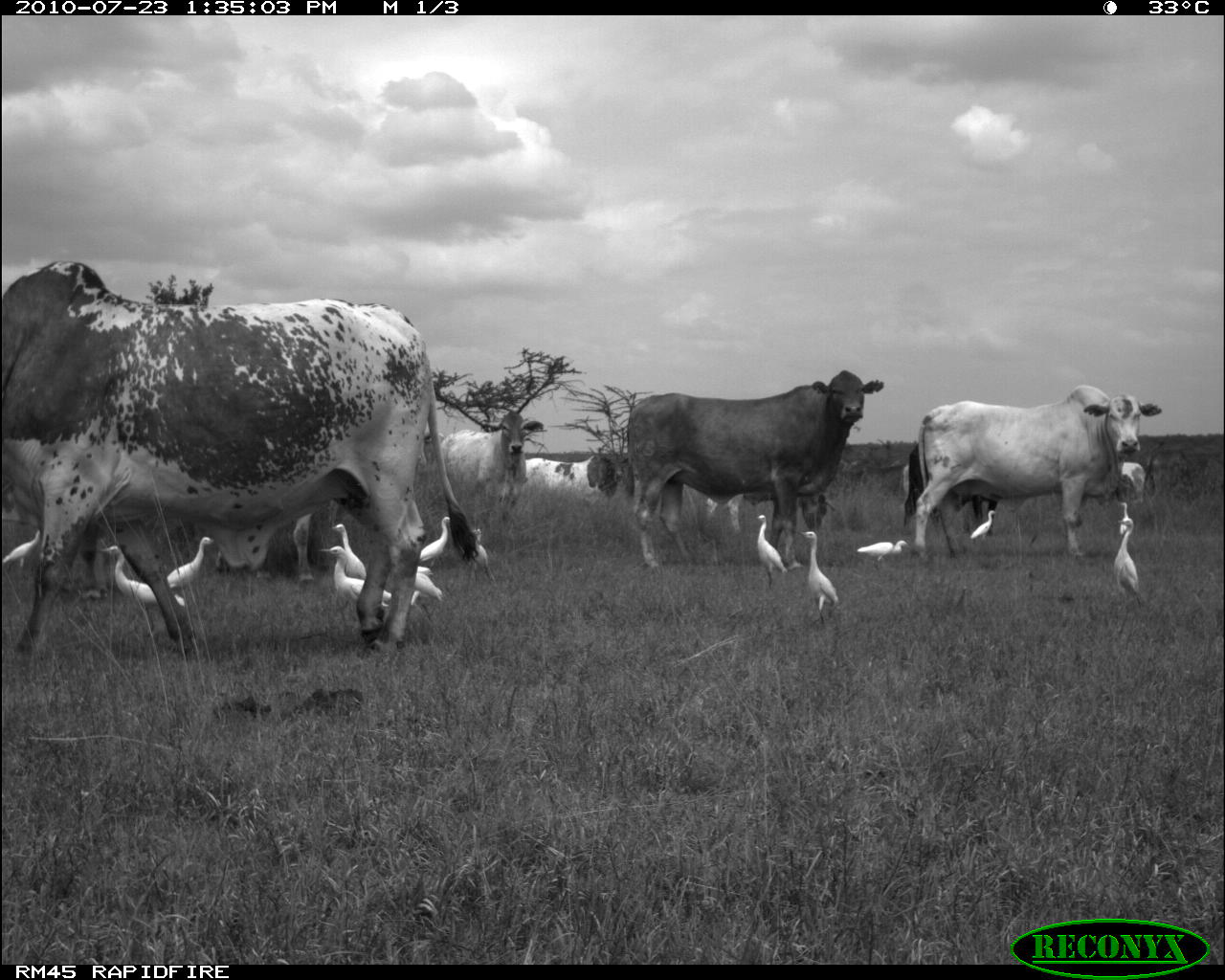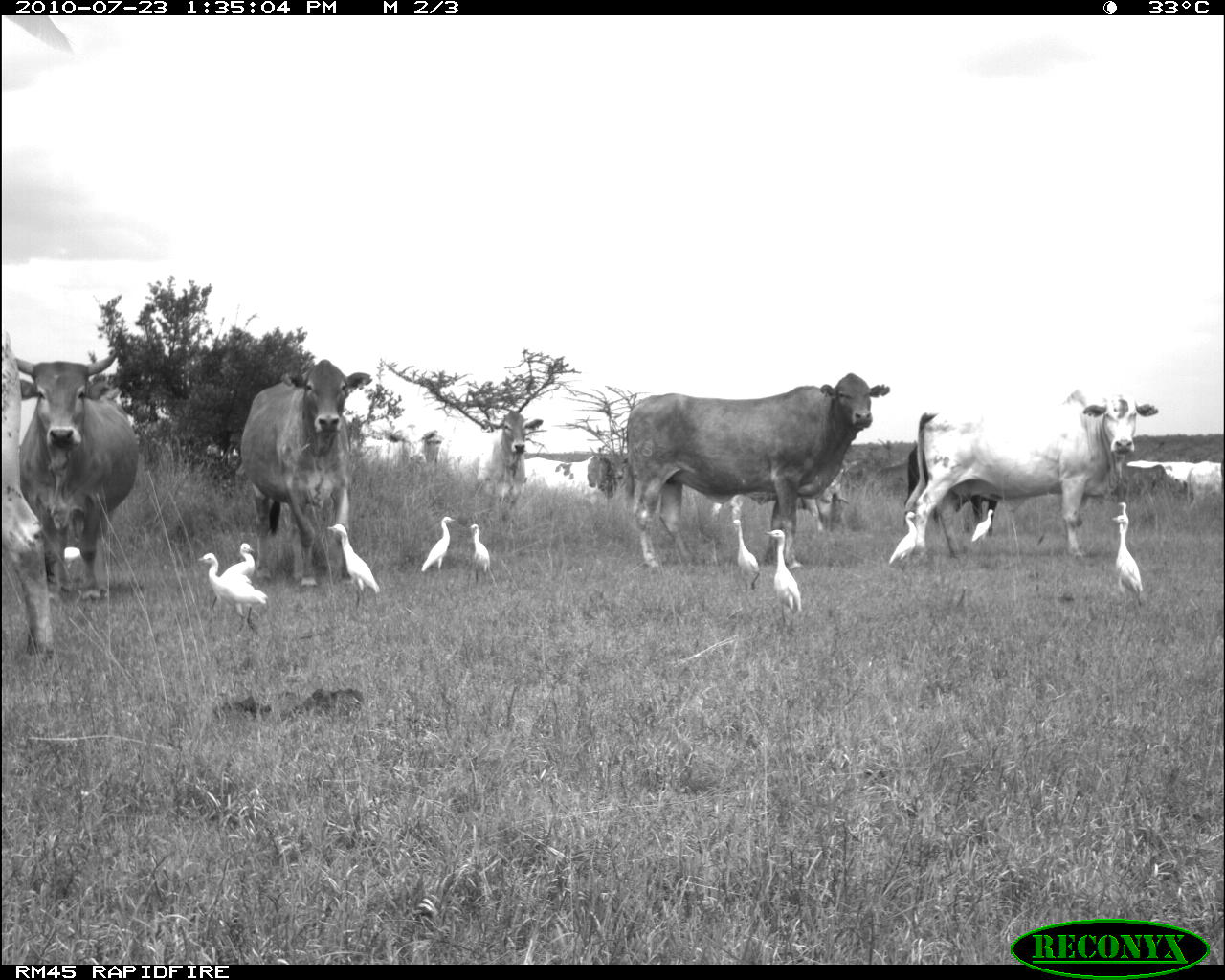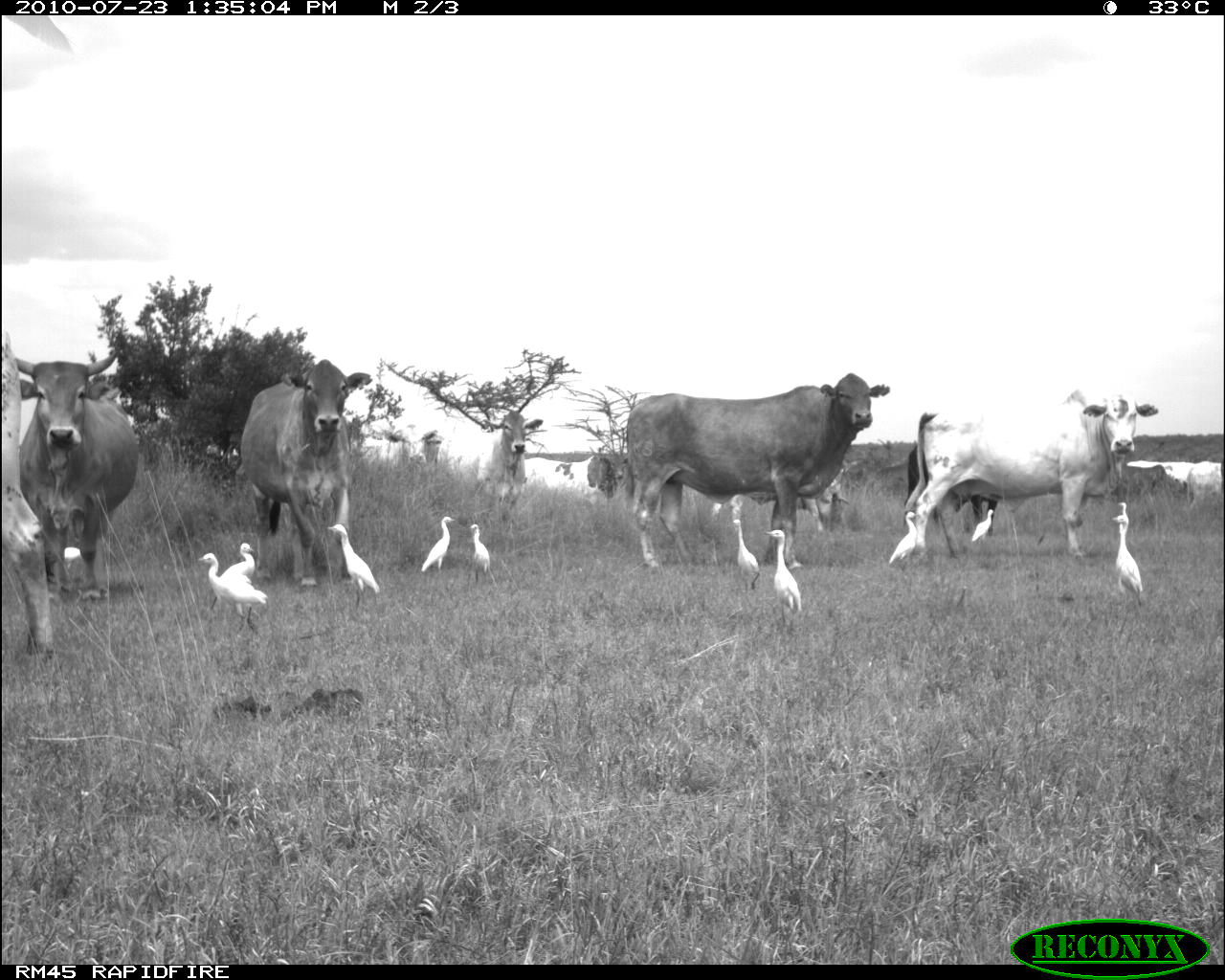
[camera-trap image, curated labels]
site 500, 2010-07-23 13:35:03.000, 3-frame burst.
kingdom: Animalia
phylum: Chordata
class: Mammalia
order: Artiodactyla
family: Bovidae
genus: Tragelaphus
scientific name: Tragelaphus oryx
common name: eland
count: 6